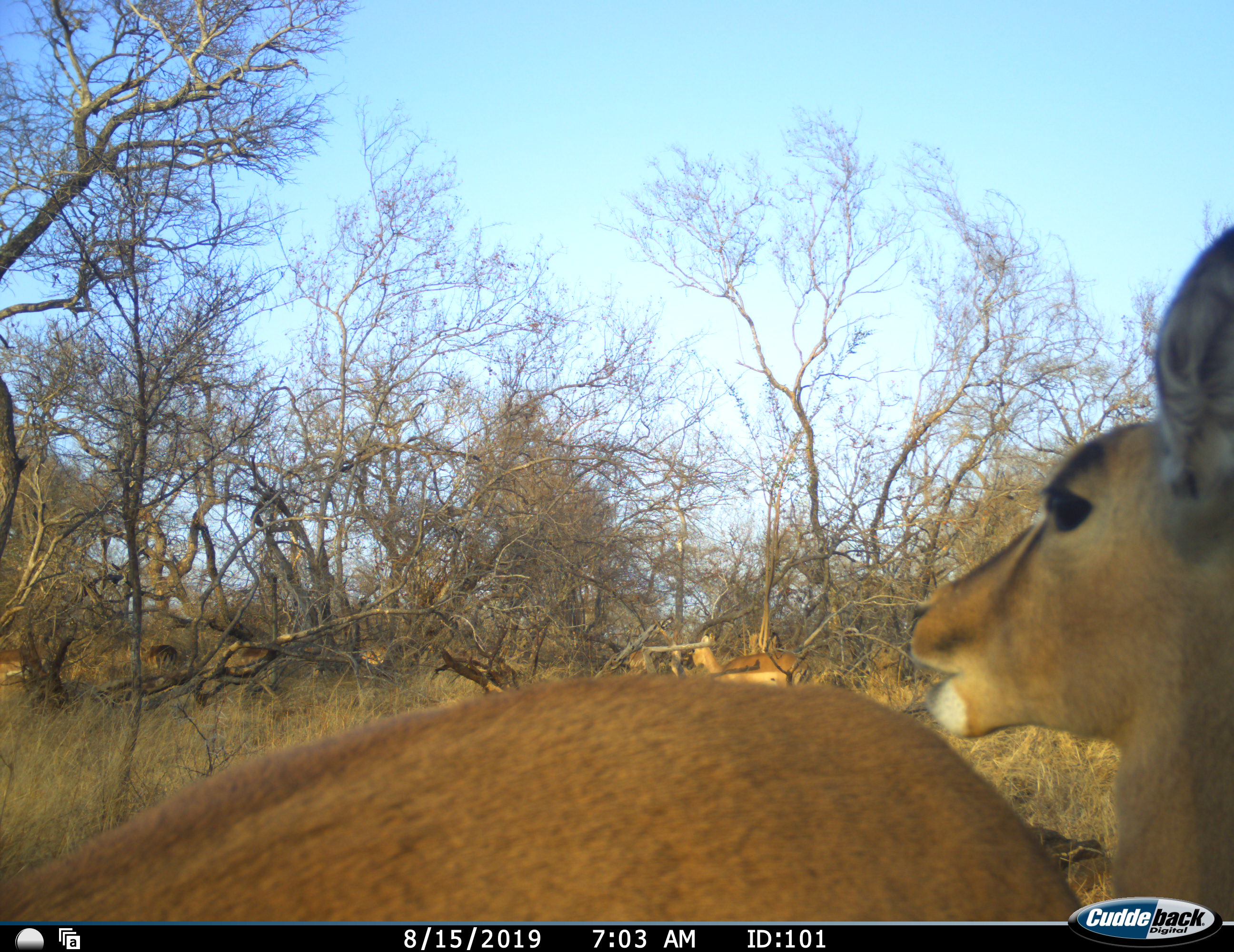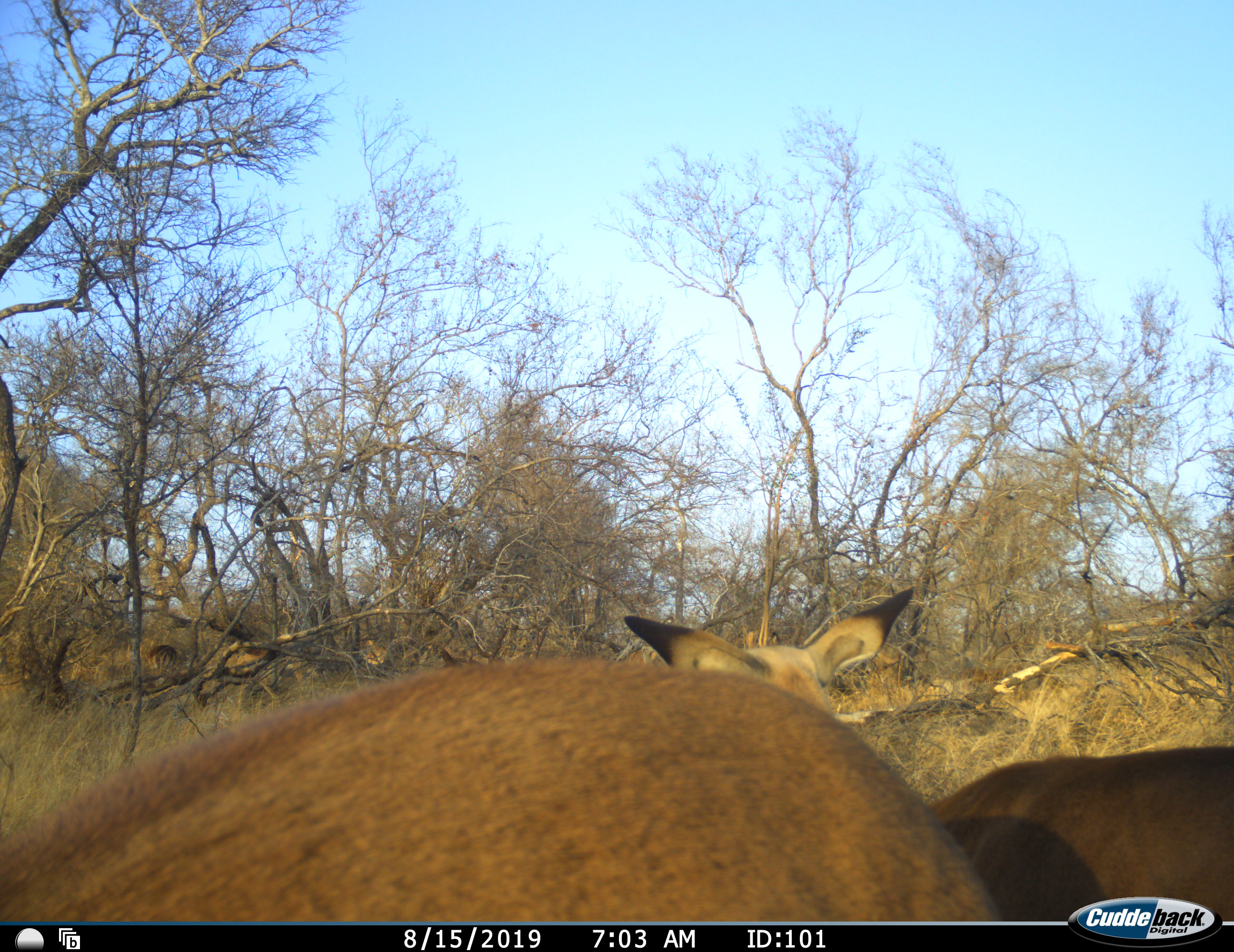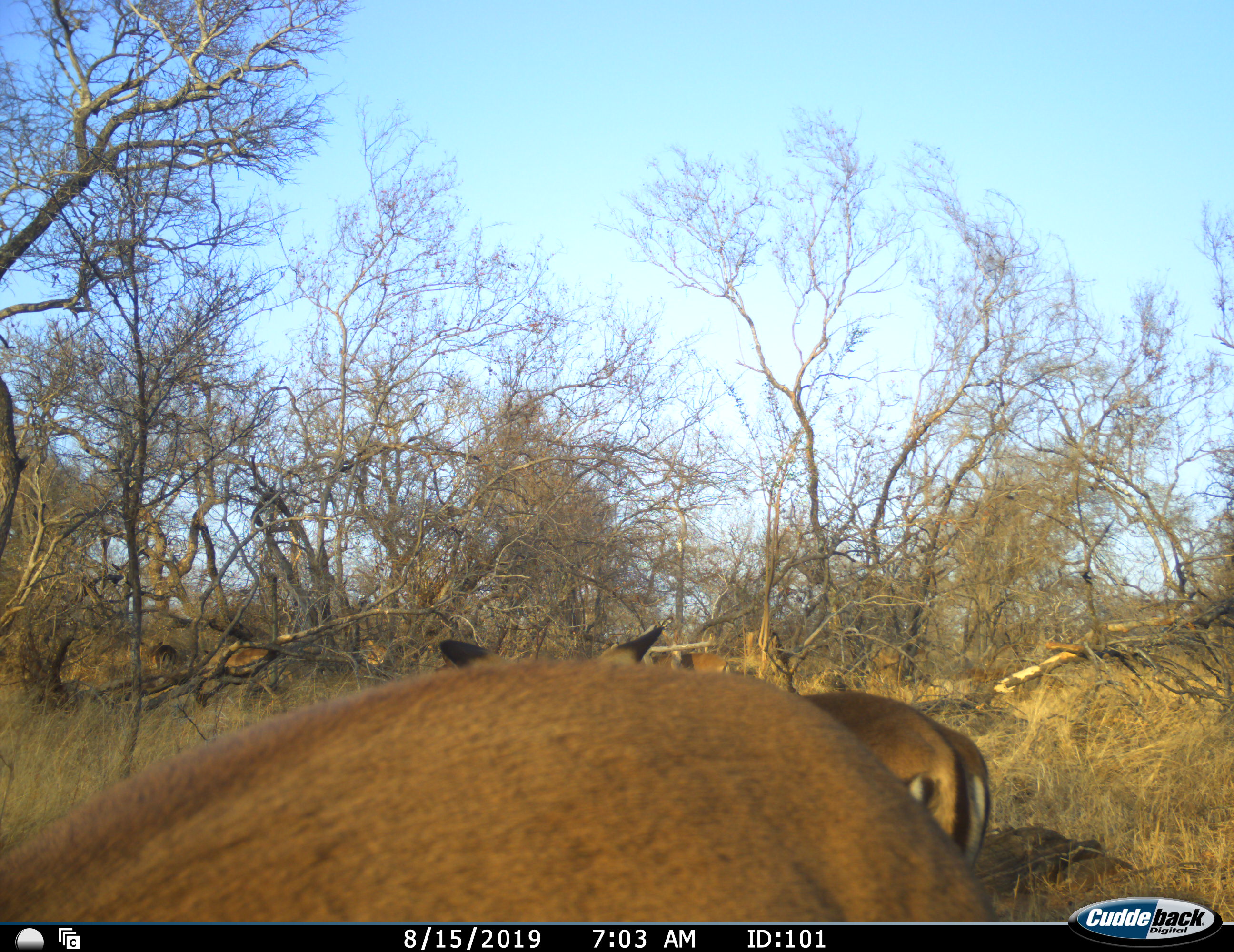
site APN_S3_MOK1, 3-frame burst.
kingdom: Animalia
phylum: Chordata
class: Mammalia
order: Artiodactyla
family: Bovidae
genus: Aepyceros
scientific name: Aepyceros melampus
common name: impala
Impala (Aepyceros melampus), count 8. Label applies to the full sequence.